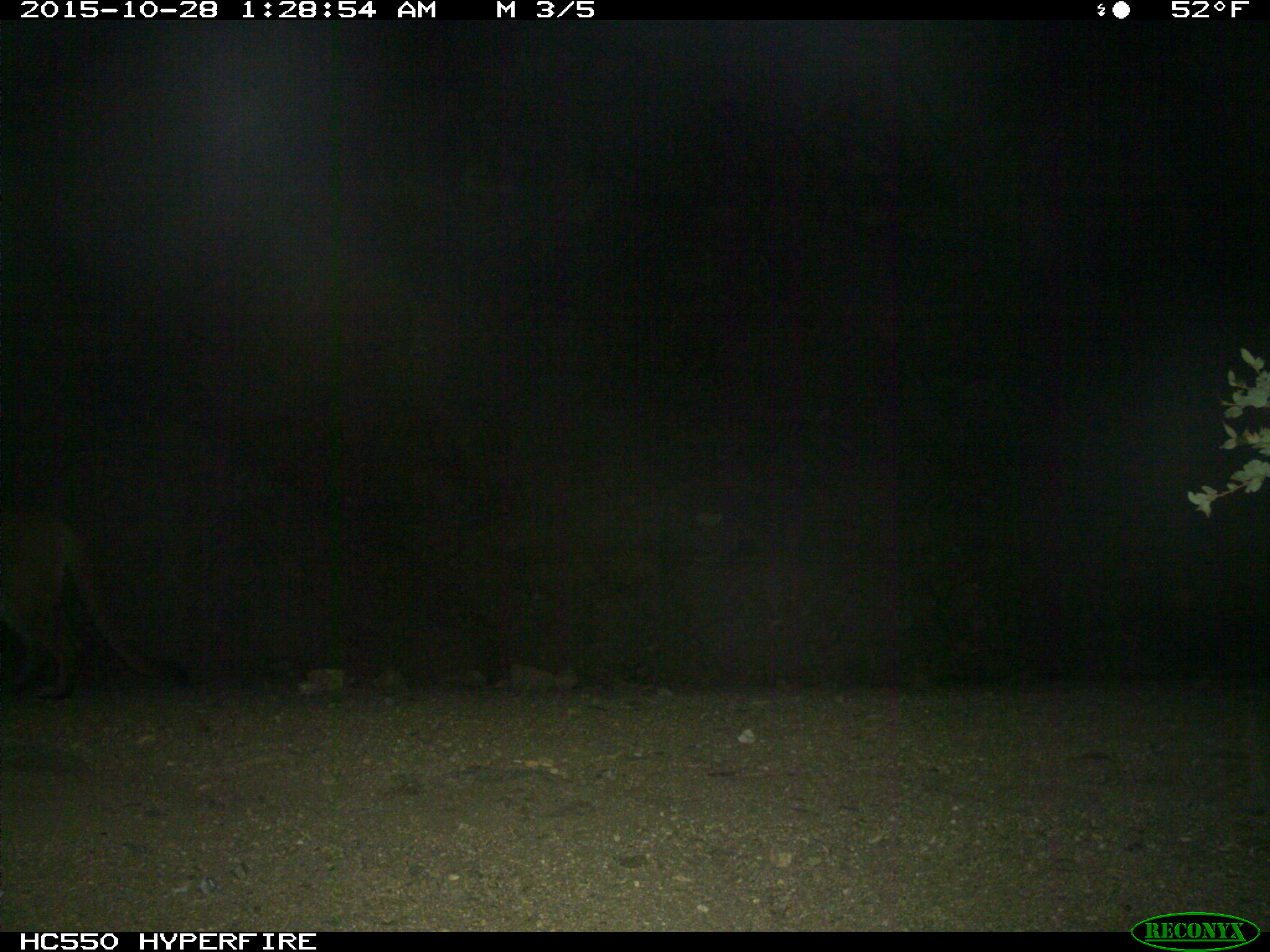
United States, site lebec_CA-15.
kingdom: Animalia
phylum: Chordata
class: Mammalia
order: Carnivora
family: Felidae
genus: Puma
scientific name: Puma concolor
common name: mountain lion